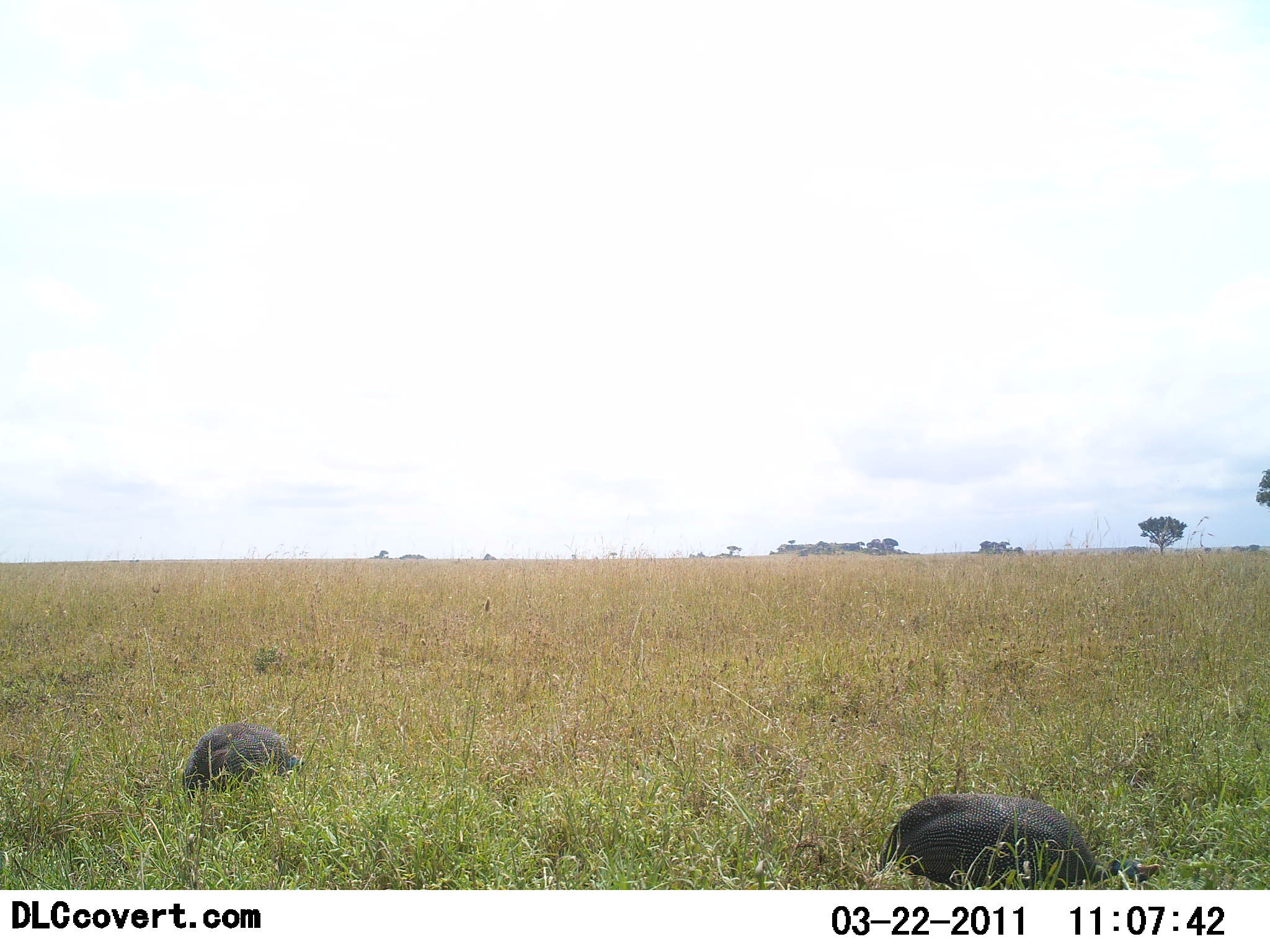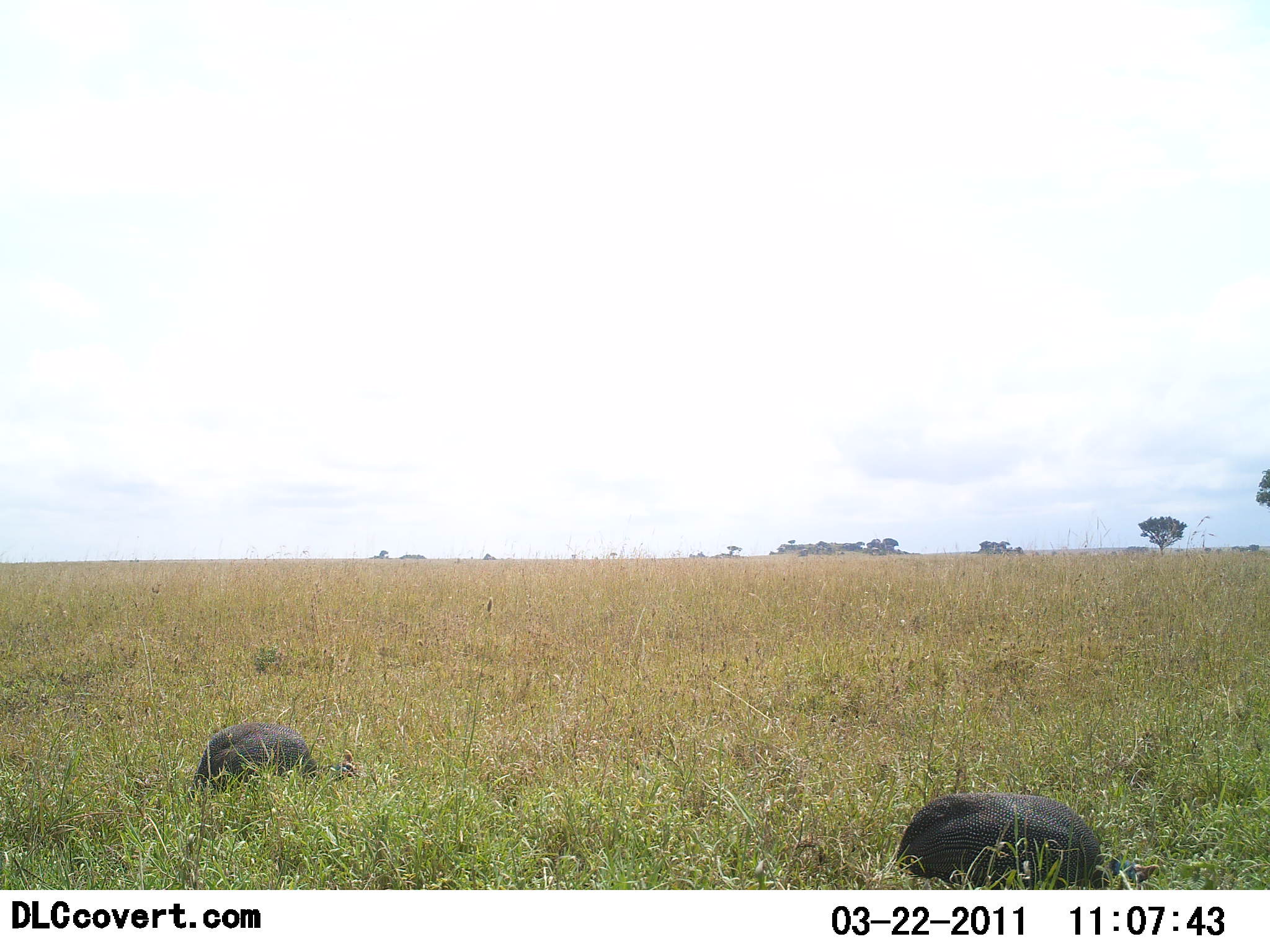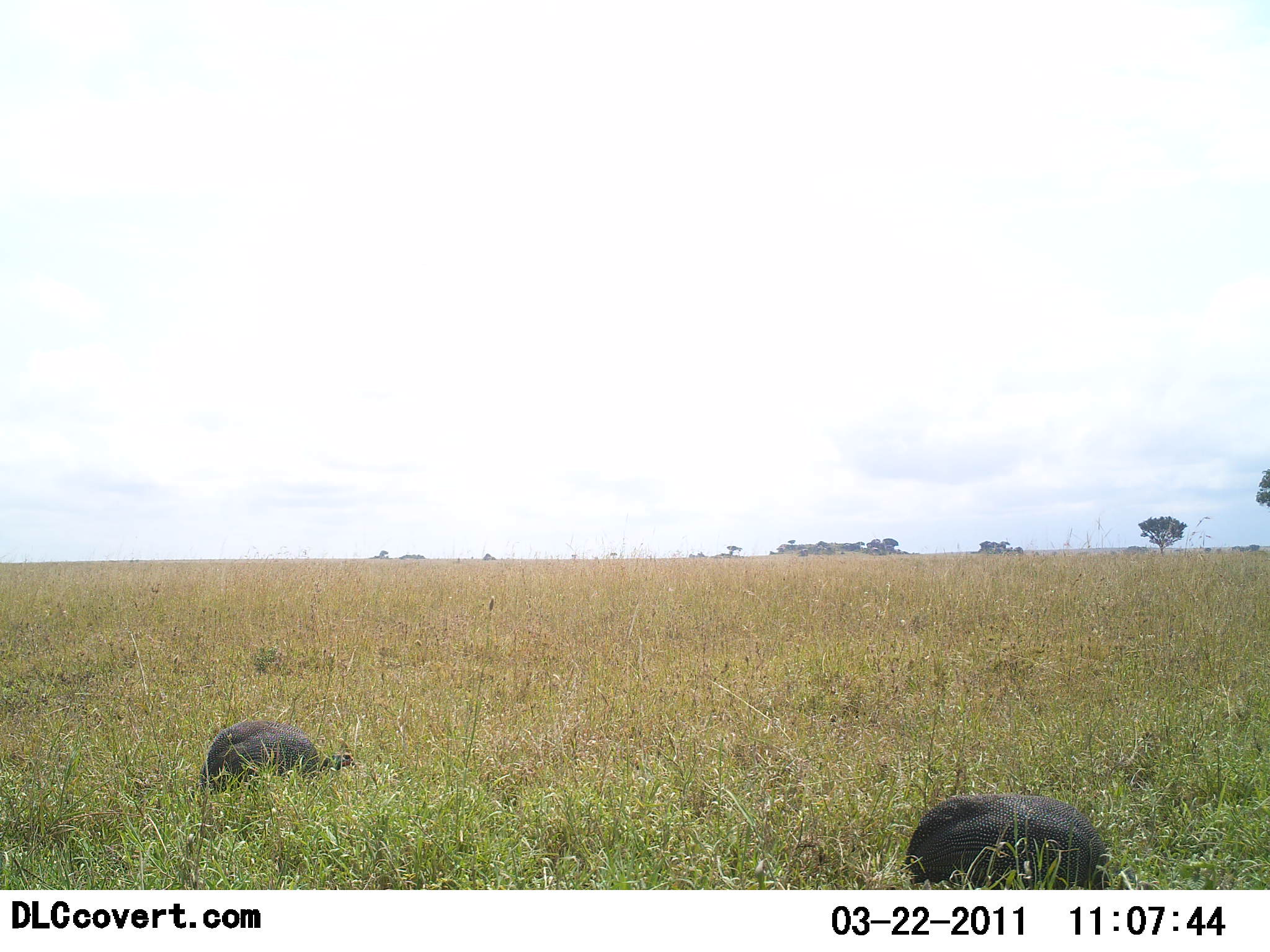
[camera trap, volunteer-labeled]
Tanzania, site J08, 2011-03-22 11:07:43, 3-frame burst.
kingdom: Animalia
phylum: Chordata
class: Aves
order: Galliformes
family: Numididae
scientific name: Numididae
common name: guinea fowl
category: guineafowl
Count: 2.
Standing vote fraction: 10%.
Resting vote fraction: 0%.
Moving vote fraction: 10%.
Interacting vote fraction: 0%.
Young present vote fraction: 0%.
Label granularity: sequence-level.